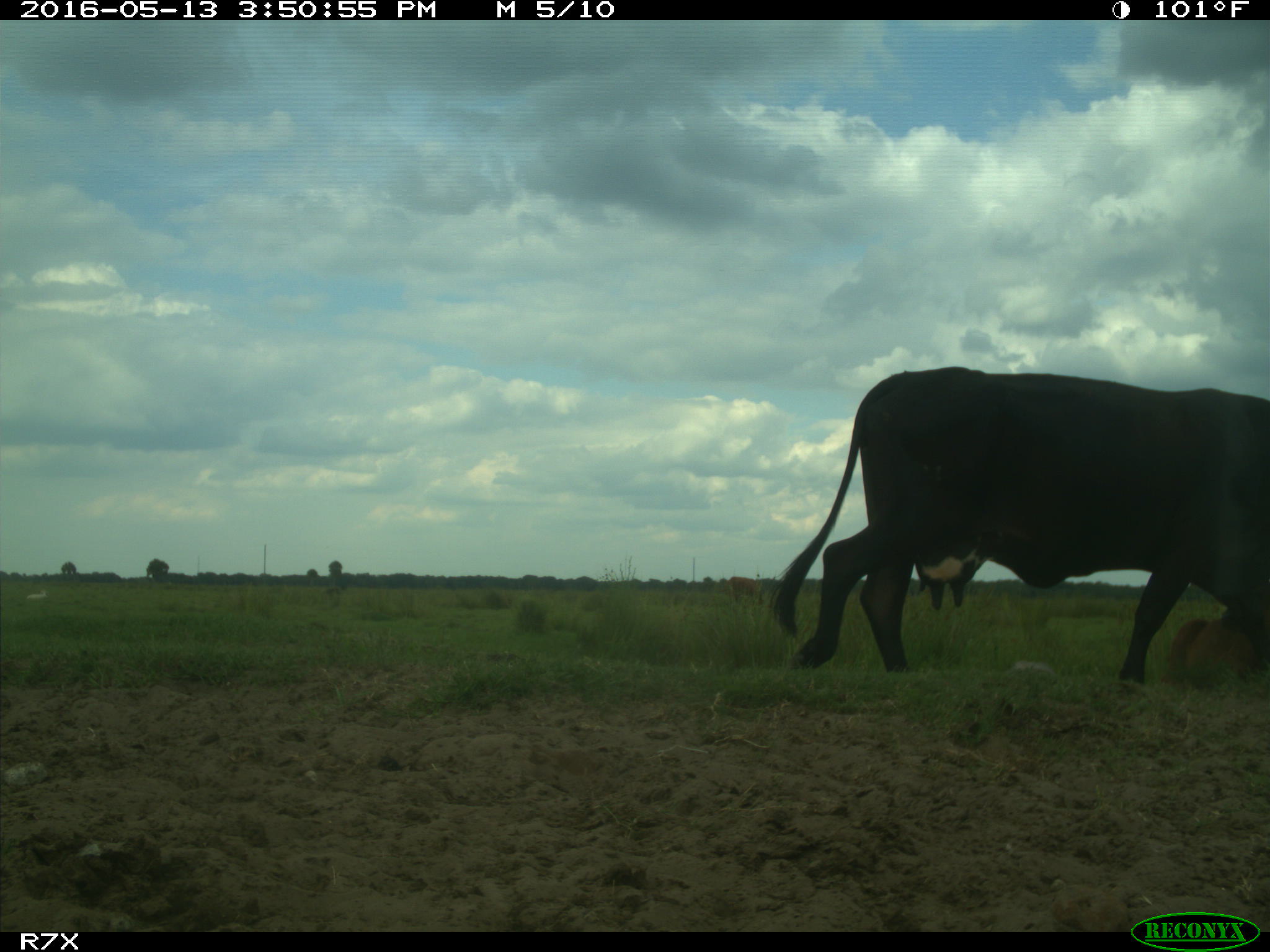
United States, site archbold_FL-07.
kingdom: Animalia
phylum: Chordata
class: Mammalia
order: Artiodactyla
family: Bovidae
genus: Bos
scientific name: Bos taurus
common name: domestic cow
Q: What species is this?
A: Bos taurus (domestic cow).